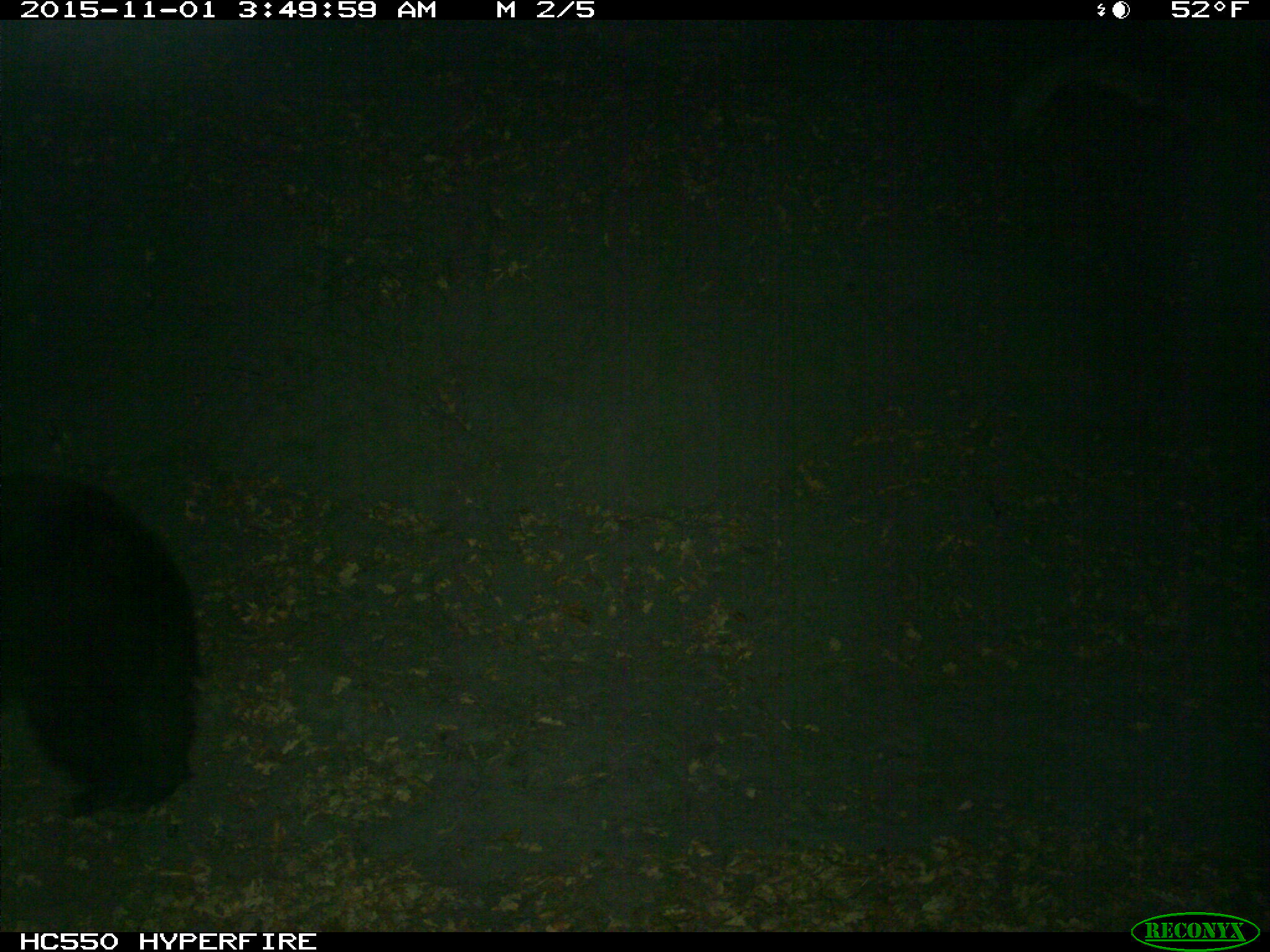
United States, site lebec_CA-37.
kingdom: Animalia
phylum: Chordata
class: Mammalia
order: Carnivora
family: Ursidae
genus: Ursus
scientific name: Ursus americanus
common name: american black bear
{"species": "Ursus americanus (american black bear)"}